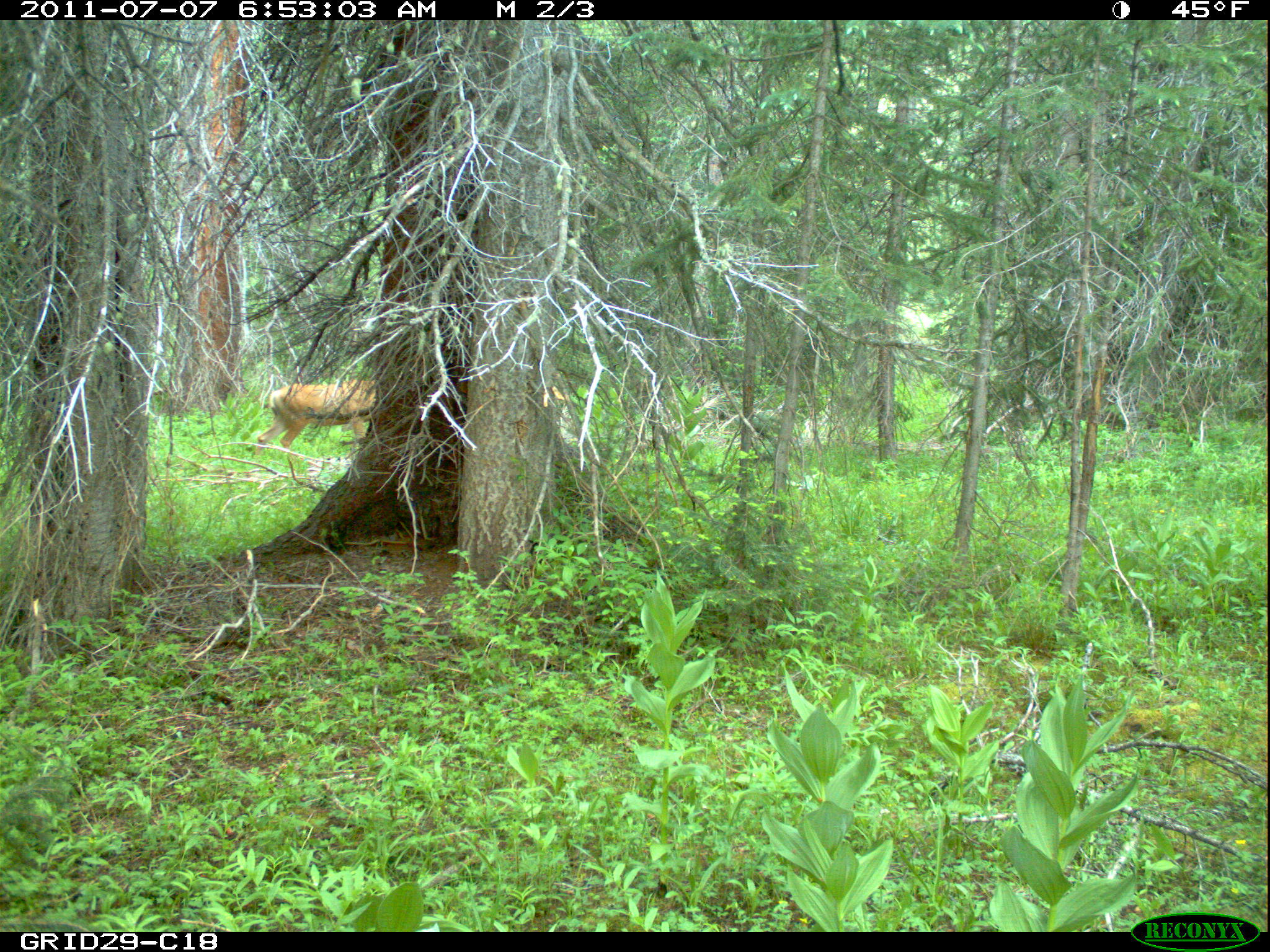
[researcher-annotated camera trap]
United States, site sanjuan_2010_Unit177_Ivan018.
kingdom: Animalia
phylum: Chordata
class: Mammalia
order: Artiodactyla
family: Cervidae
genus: Odocoileus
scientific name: Odocoileus hemionus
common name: mule deer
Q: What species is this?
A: Odocoileus hemionus (mule deer).